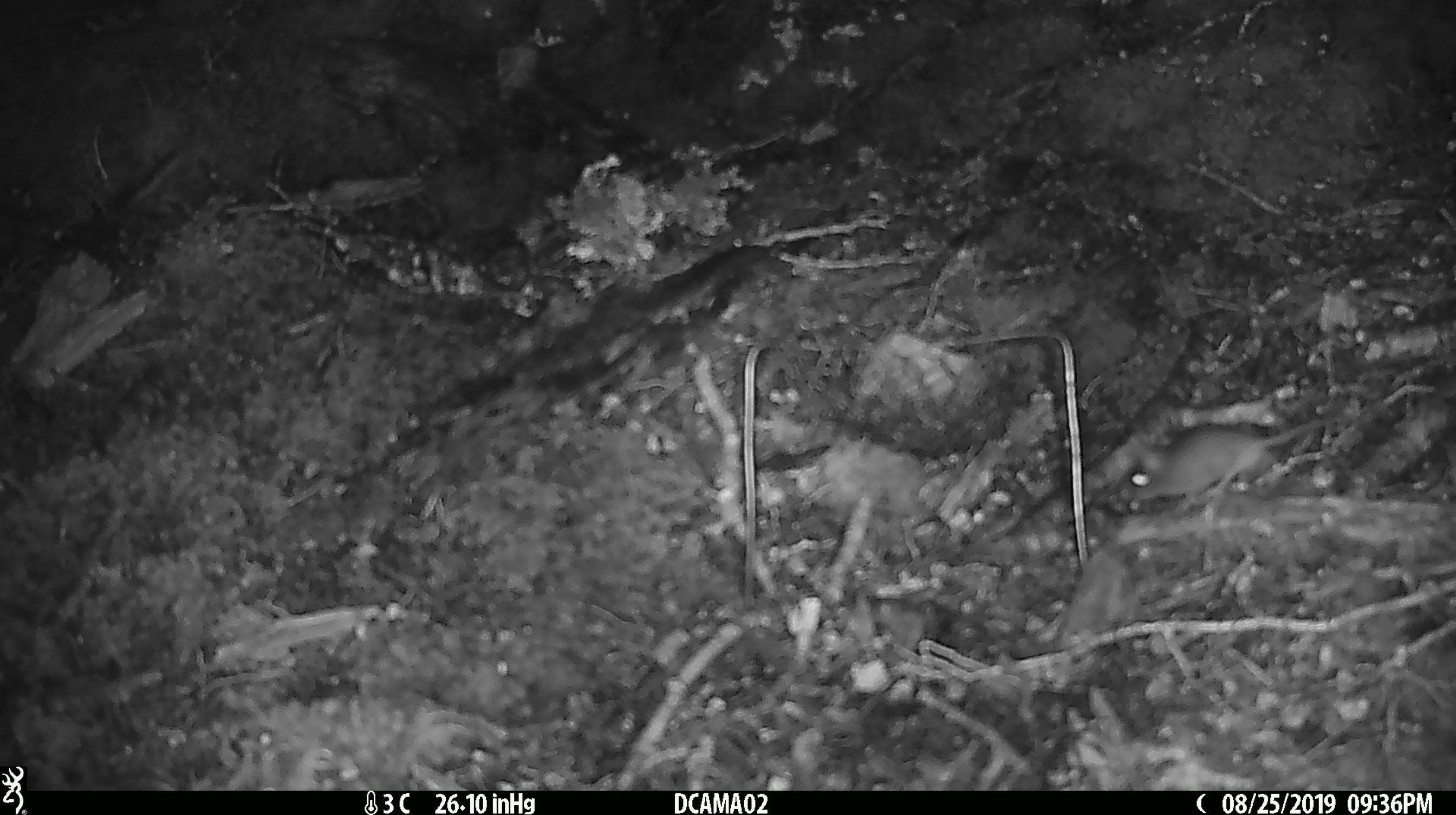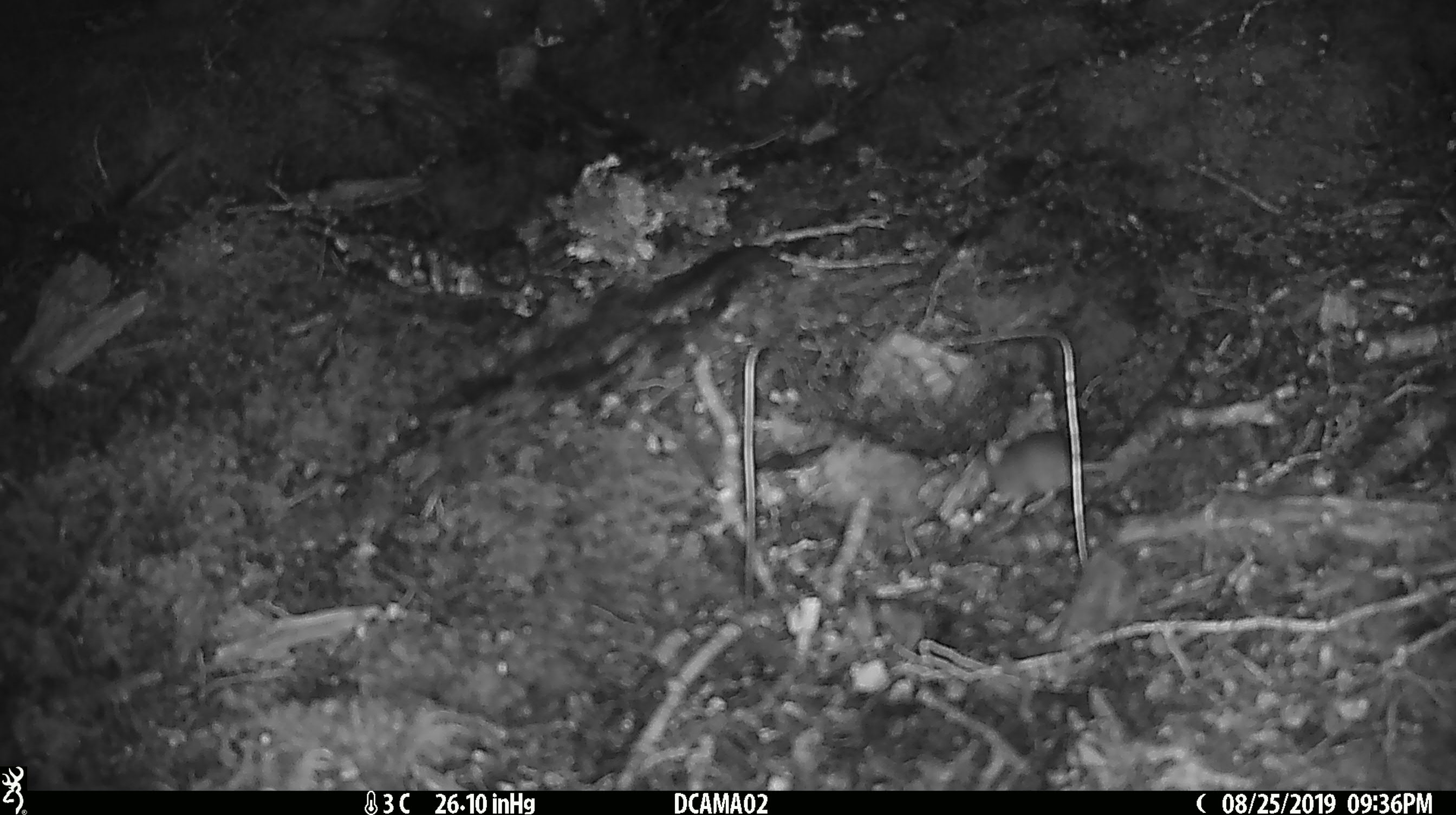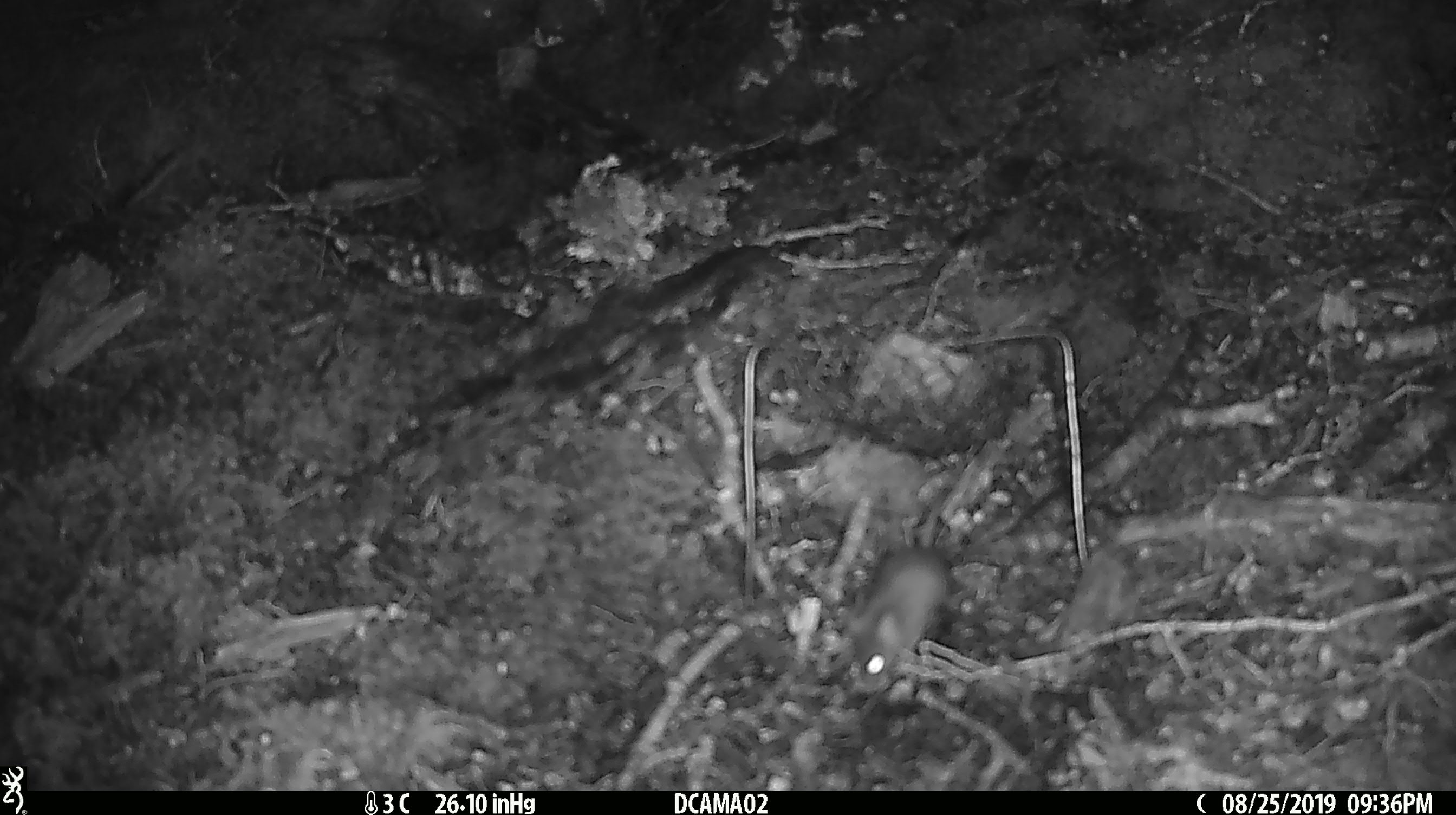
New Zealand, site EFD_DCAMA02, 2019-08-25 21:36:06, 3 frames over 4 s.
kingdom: Animalia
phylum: Chordata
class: Mammalia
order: Rodentia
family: Muridae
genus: Mus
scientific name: Mus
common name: mouse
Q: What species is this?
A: Mouse (Mus).